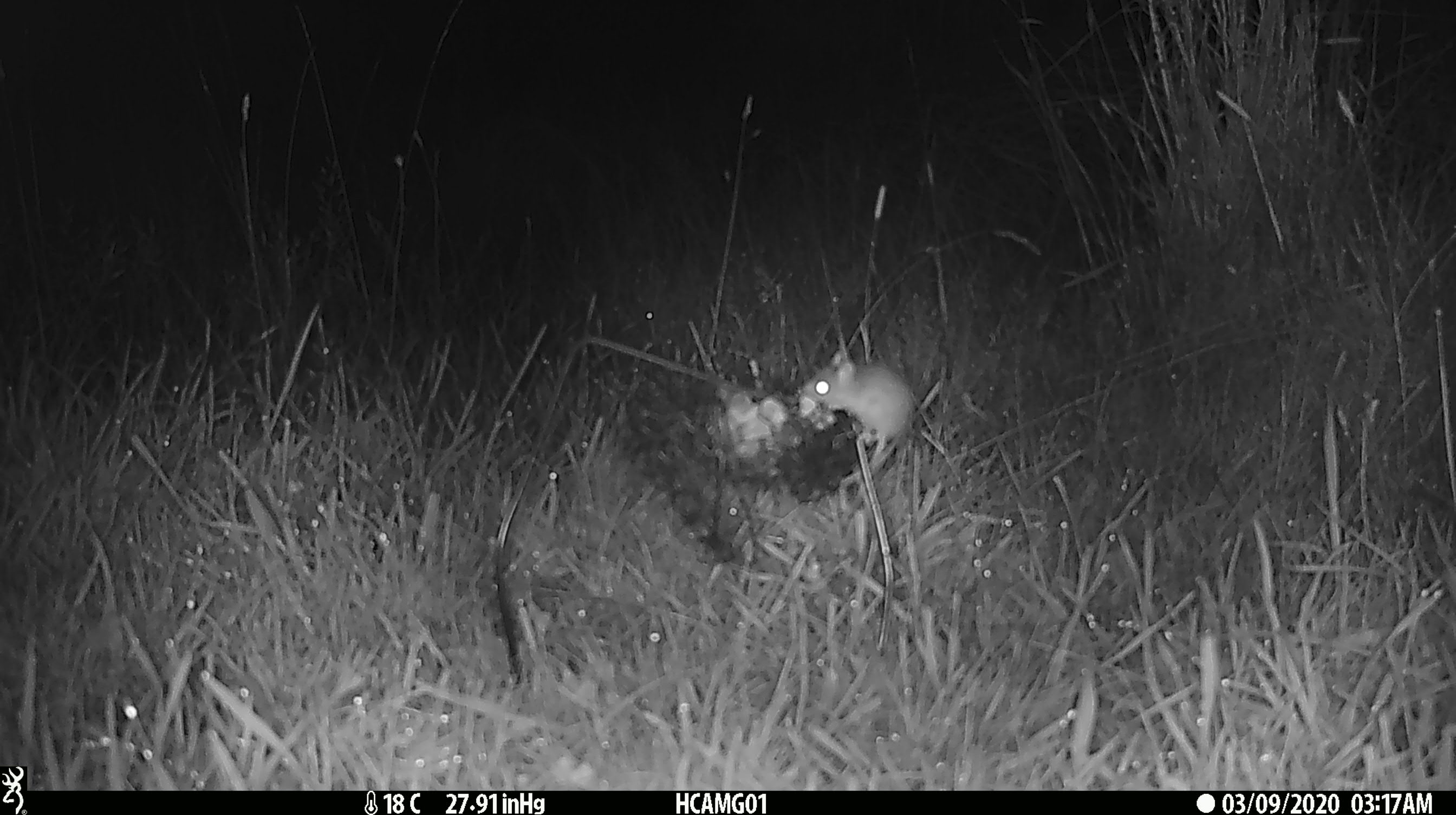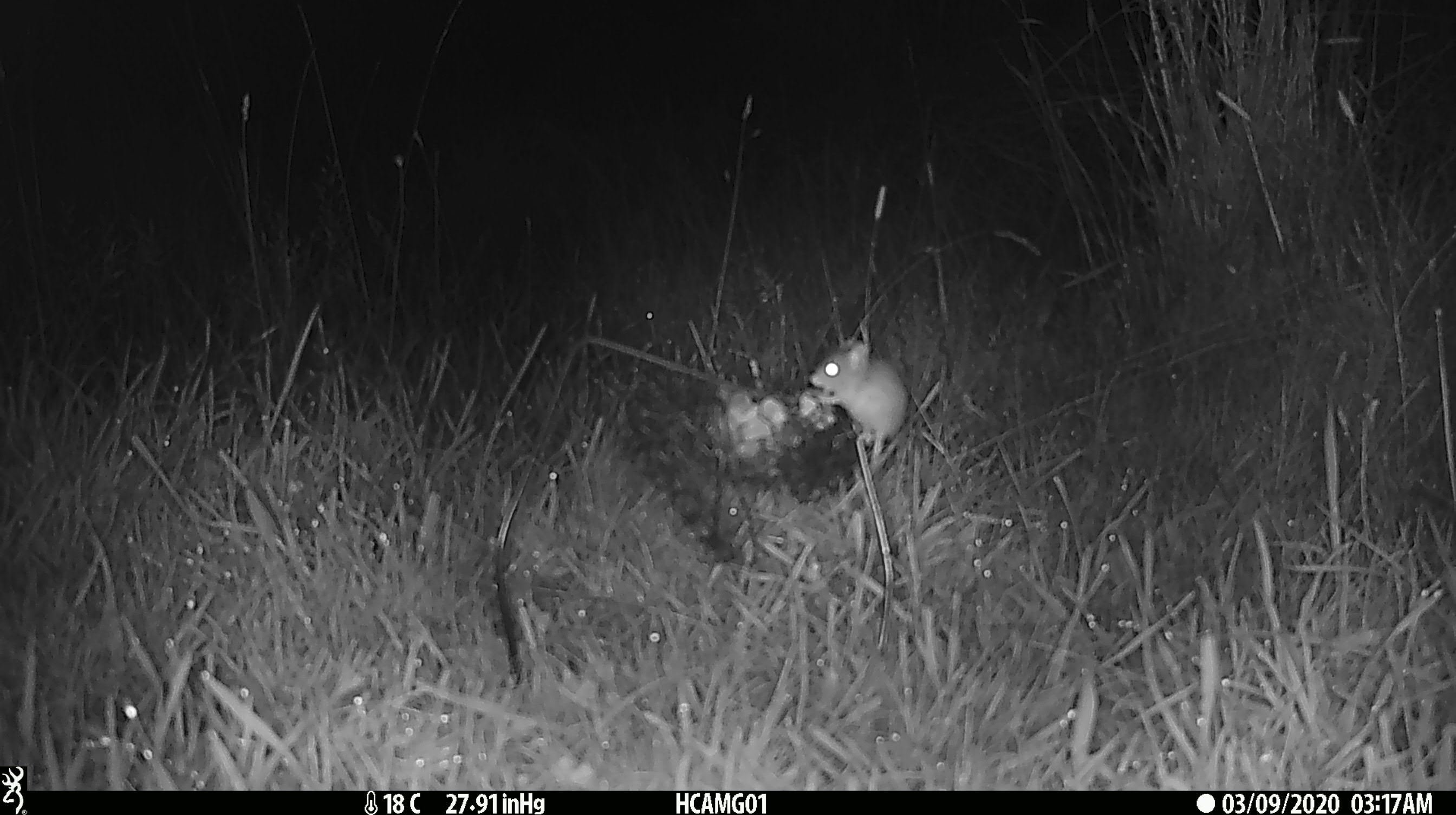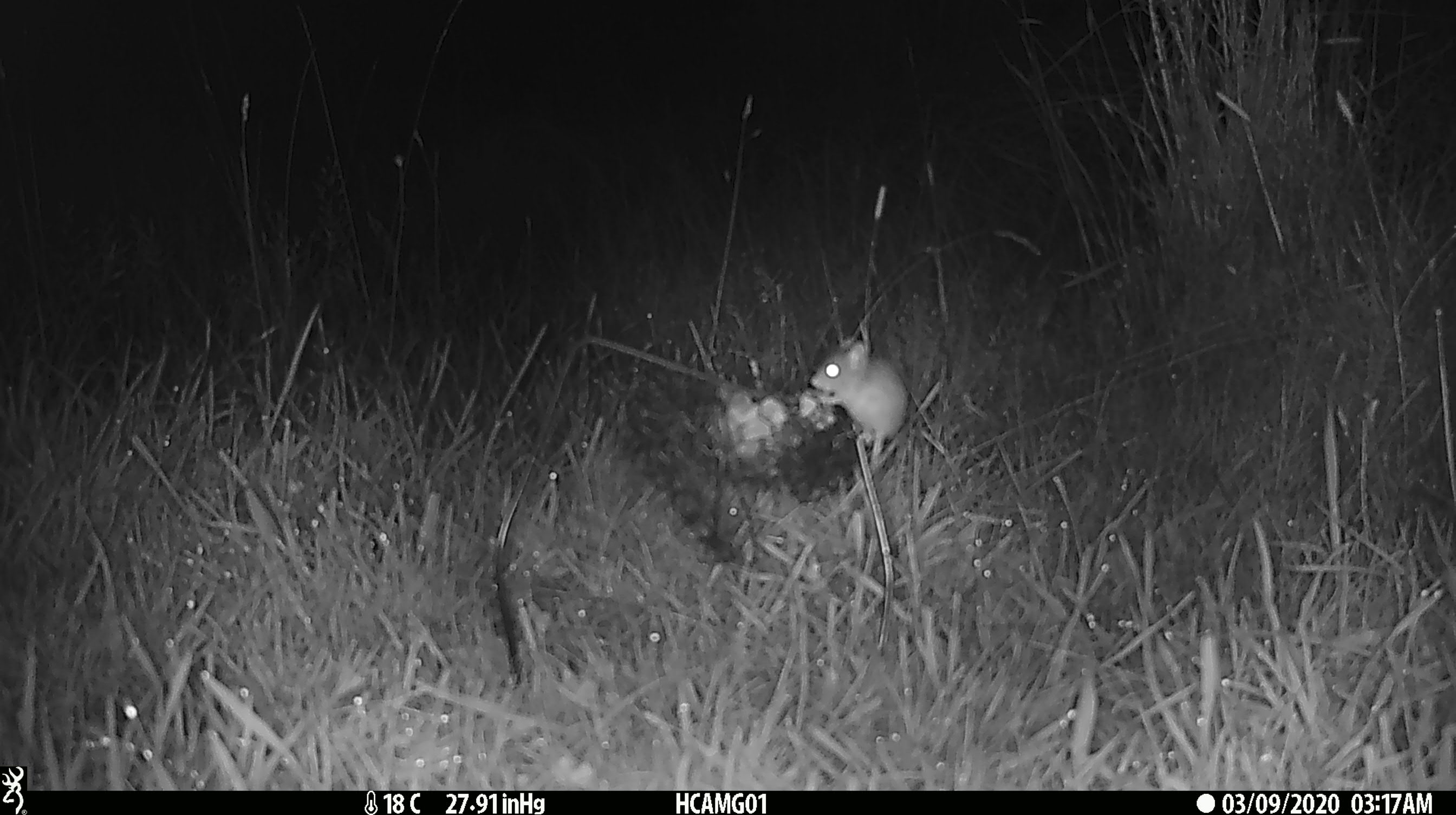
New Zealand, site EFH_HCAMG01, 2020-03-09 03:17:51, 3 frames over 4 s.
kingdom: Animalia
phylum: Chordata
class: Mammalia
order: Rodentia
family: Muridae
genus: Mus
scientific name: Mus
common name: mouse